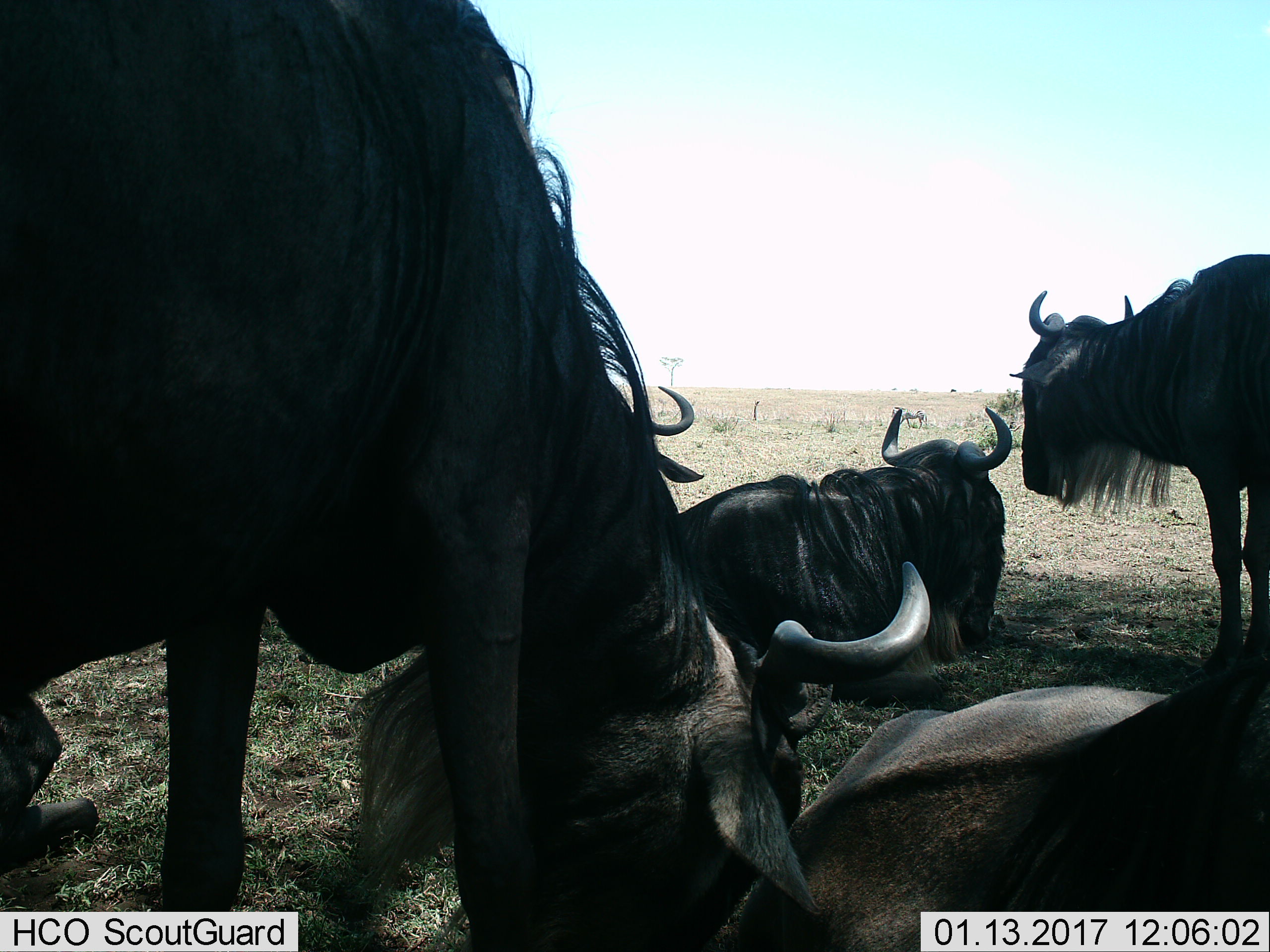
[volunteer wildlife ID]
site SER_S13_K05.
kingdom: Animalia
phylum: Chordata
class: Mammalia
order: Artiodactyla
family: Bovidae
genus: Connochaetes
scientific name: Connochaetes taurinus taurinus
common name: blue wildebeest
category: wildebeestblue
Wildebeestblue (blue wildebeest) (Connochaetes taurinus taurinus), count 4. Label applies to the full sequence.